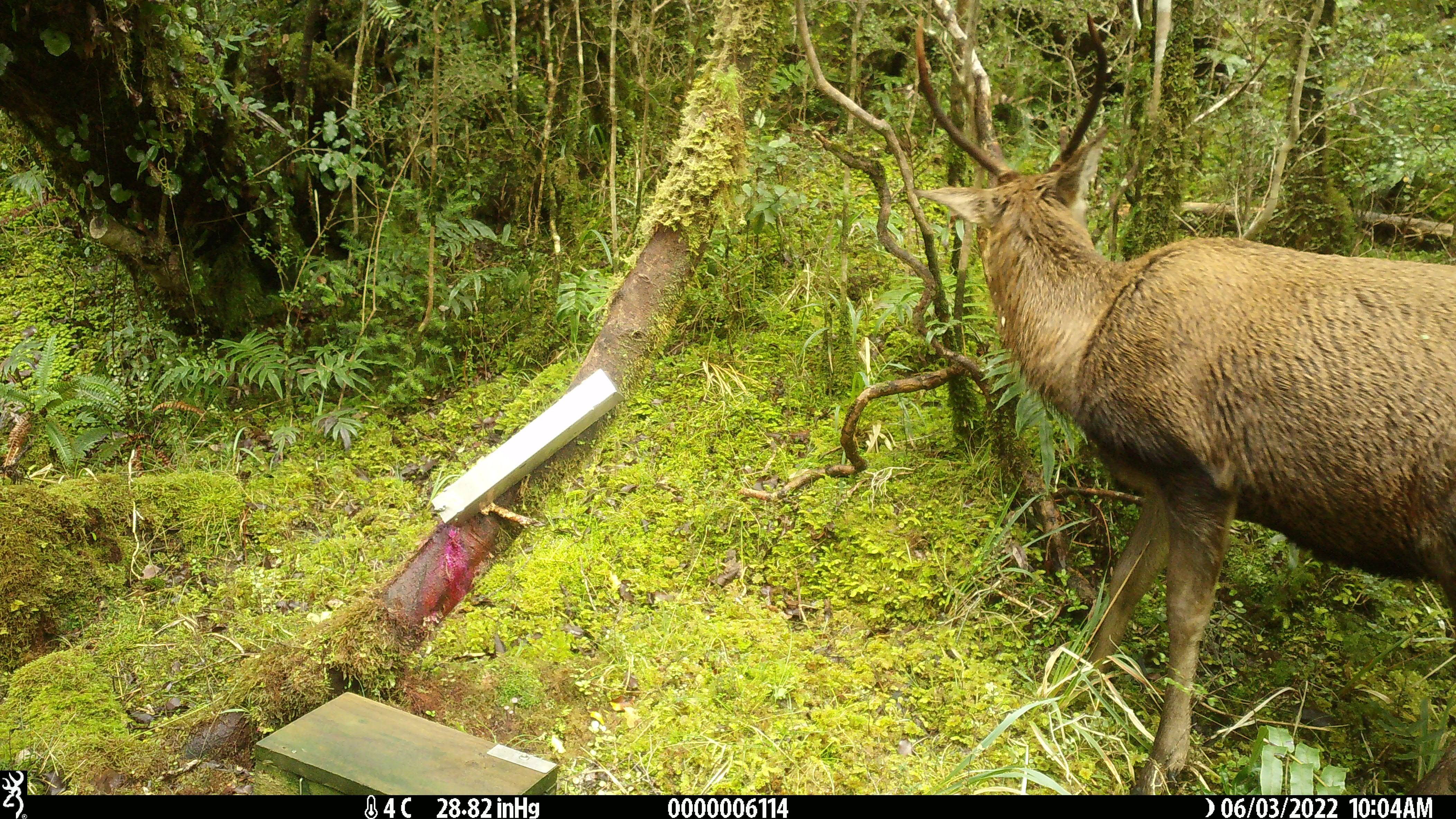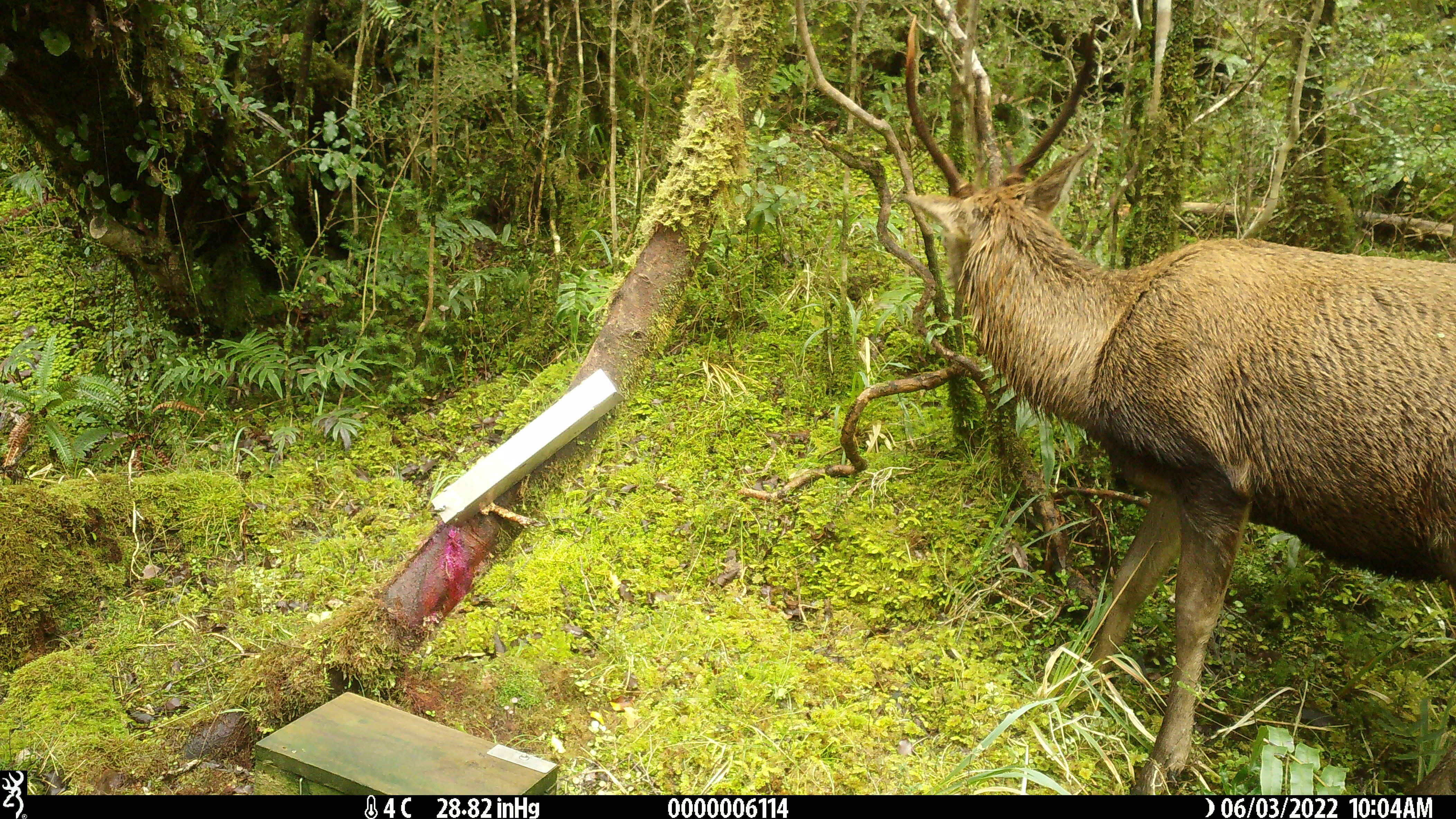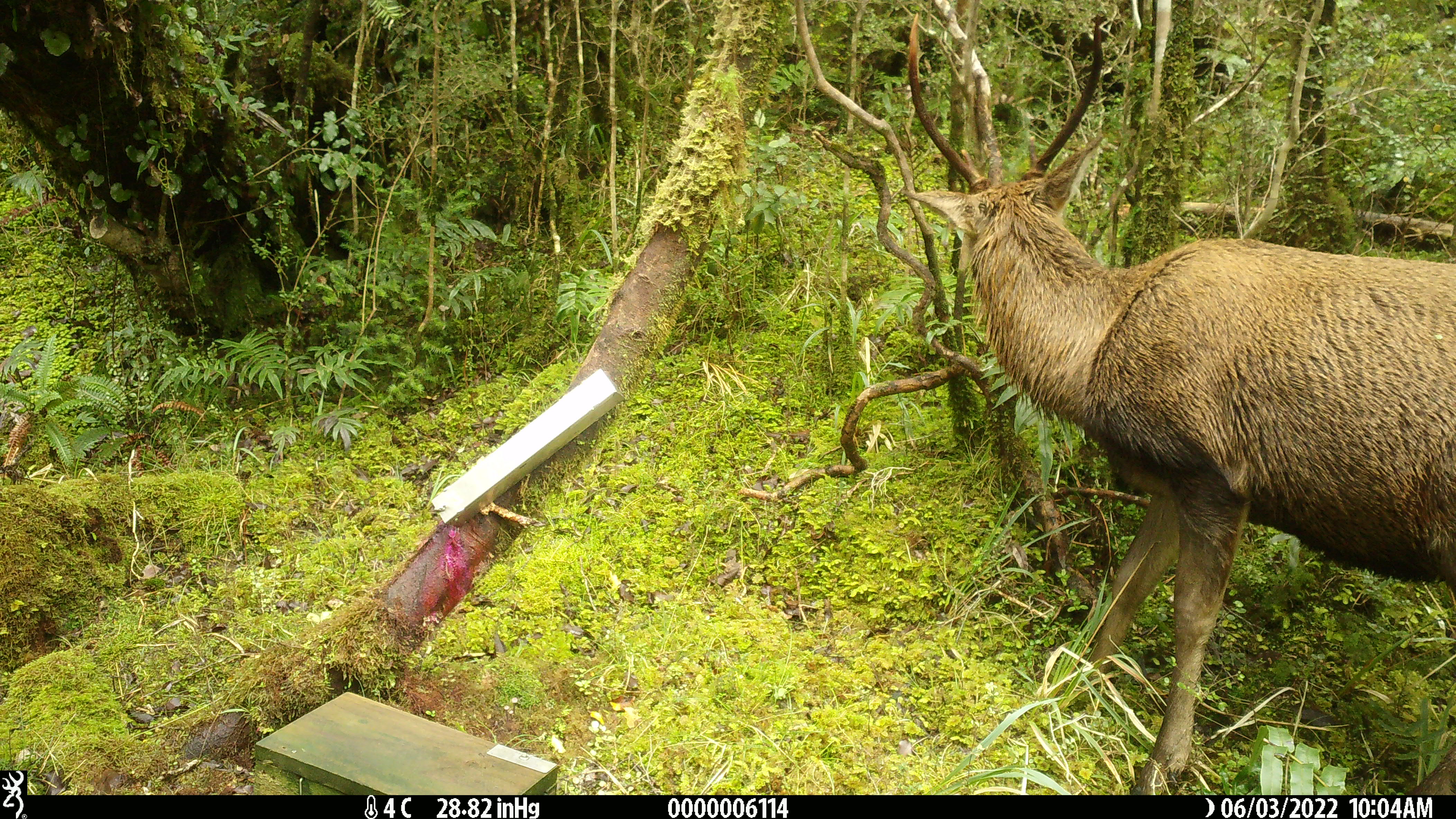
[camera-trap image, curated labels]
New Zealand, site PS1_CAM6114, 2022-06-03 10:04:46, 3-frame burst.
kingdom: Animalia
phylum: Chordata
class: Mammalia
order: Artiodactyla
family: Cervidae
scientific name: Cervidae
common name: deer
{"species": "deer (Cervidae)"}